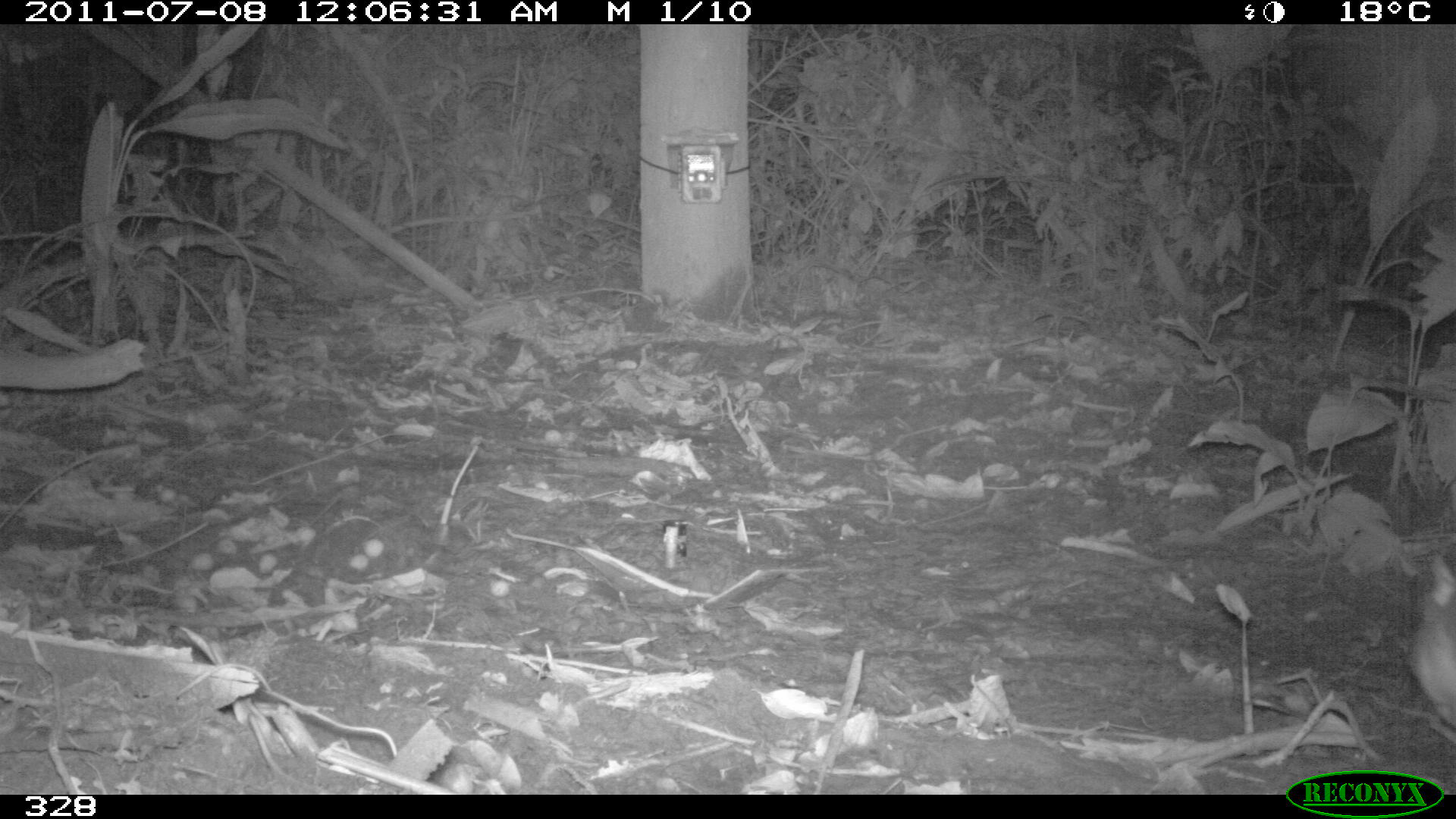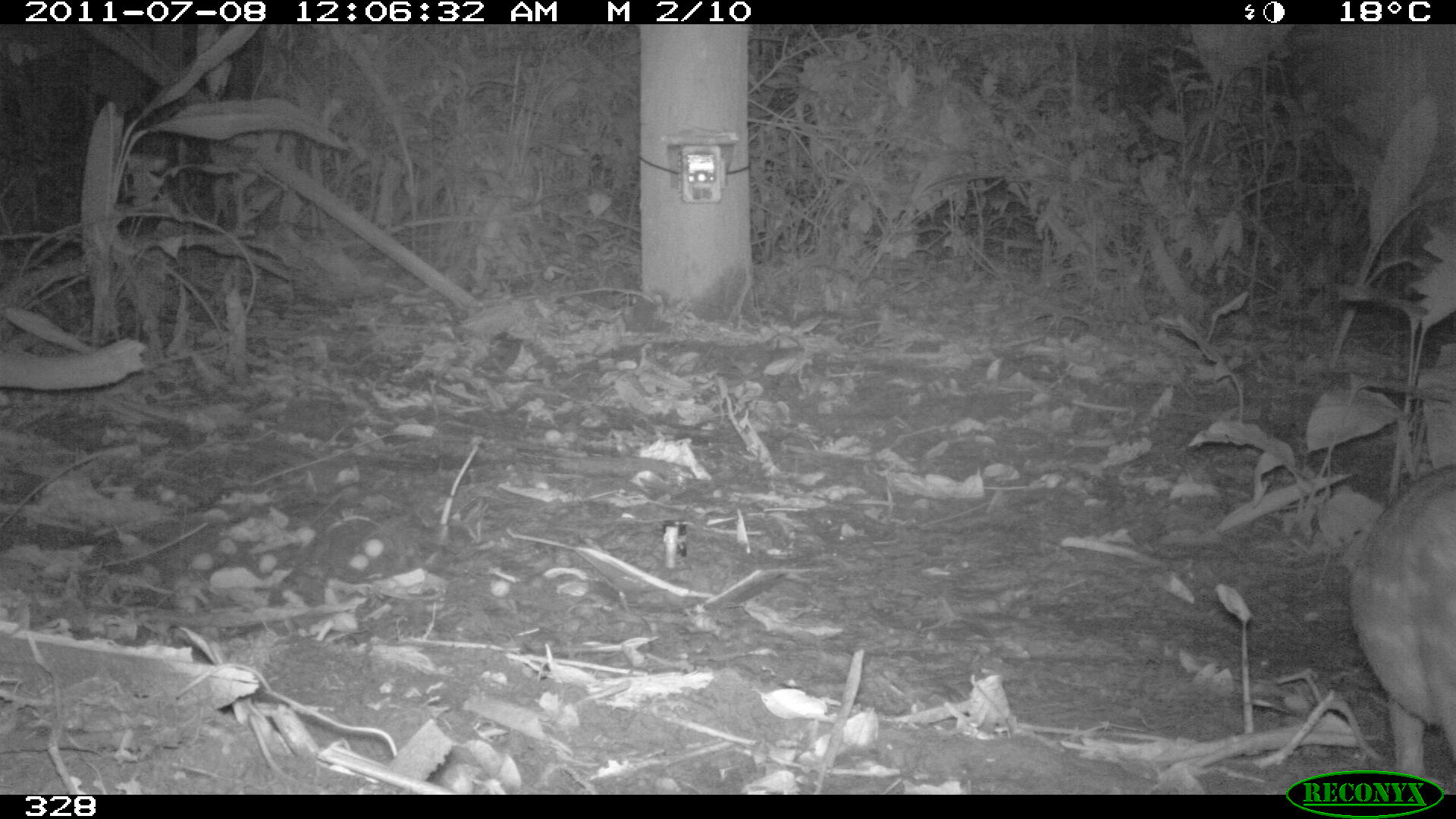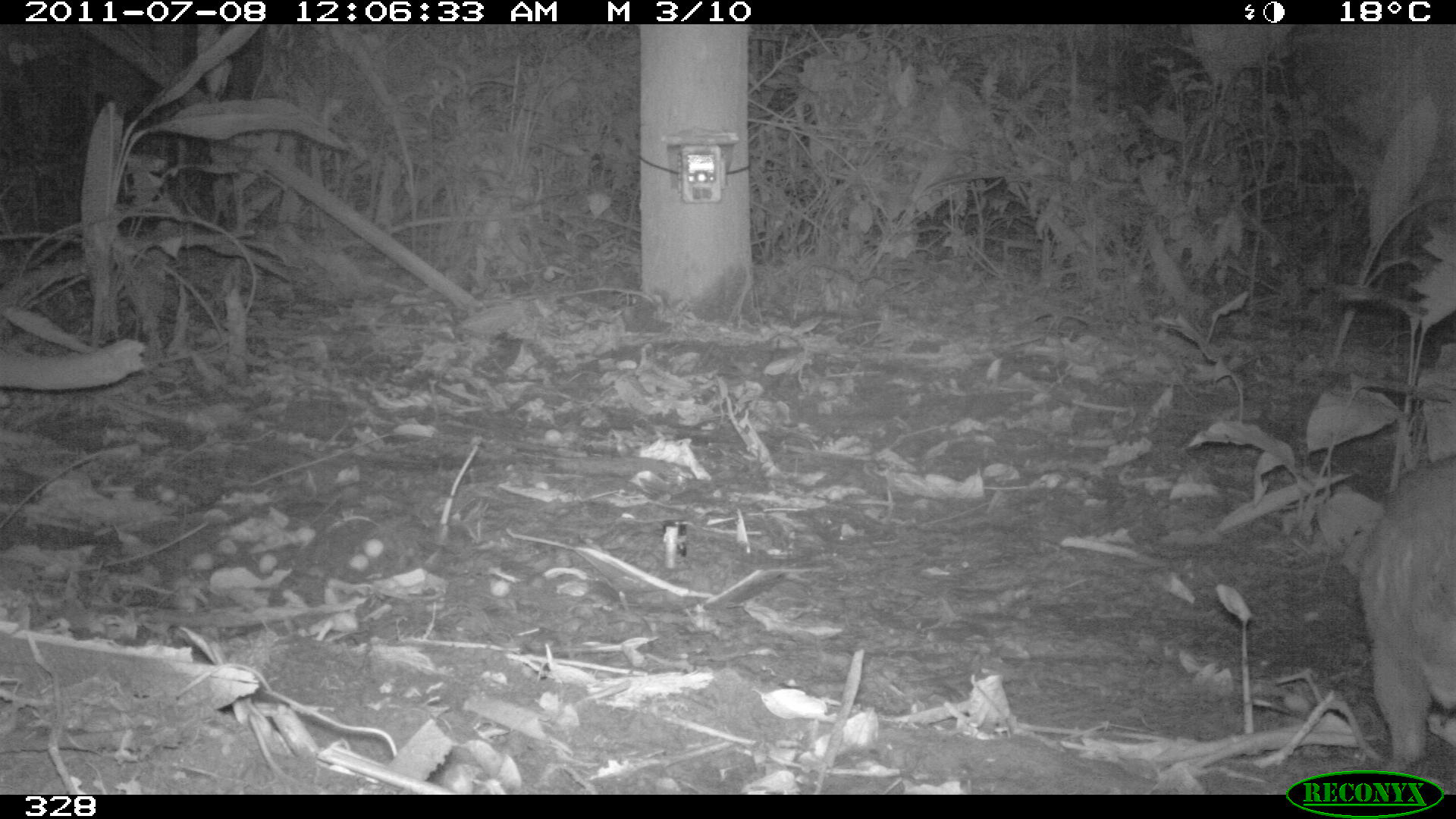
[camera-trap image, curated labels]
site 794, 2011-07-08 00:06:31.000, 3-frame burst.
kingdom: Animalia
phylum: Chordata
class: Mammalia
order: Rodentia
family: Cuniculidae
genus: Cuniculus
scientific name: Cuniculus paca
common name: spotted paca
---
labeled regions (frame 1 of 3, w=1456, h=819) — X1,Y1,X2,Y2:
cuniculus paca: 1407,554,1456,727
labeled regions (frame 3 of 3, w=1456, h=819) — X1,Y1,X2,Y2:
cuniculus paca: 1356,451,1456,770